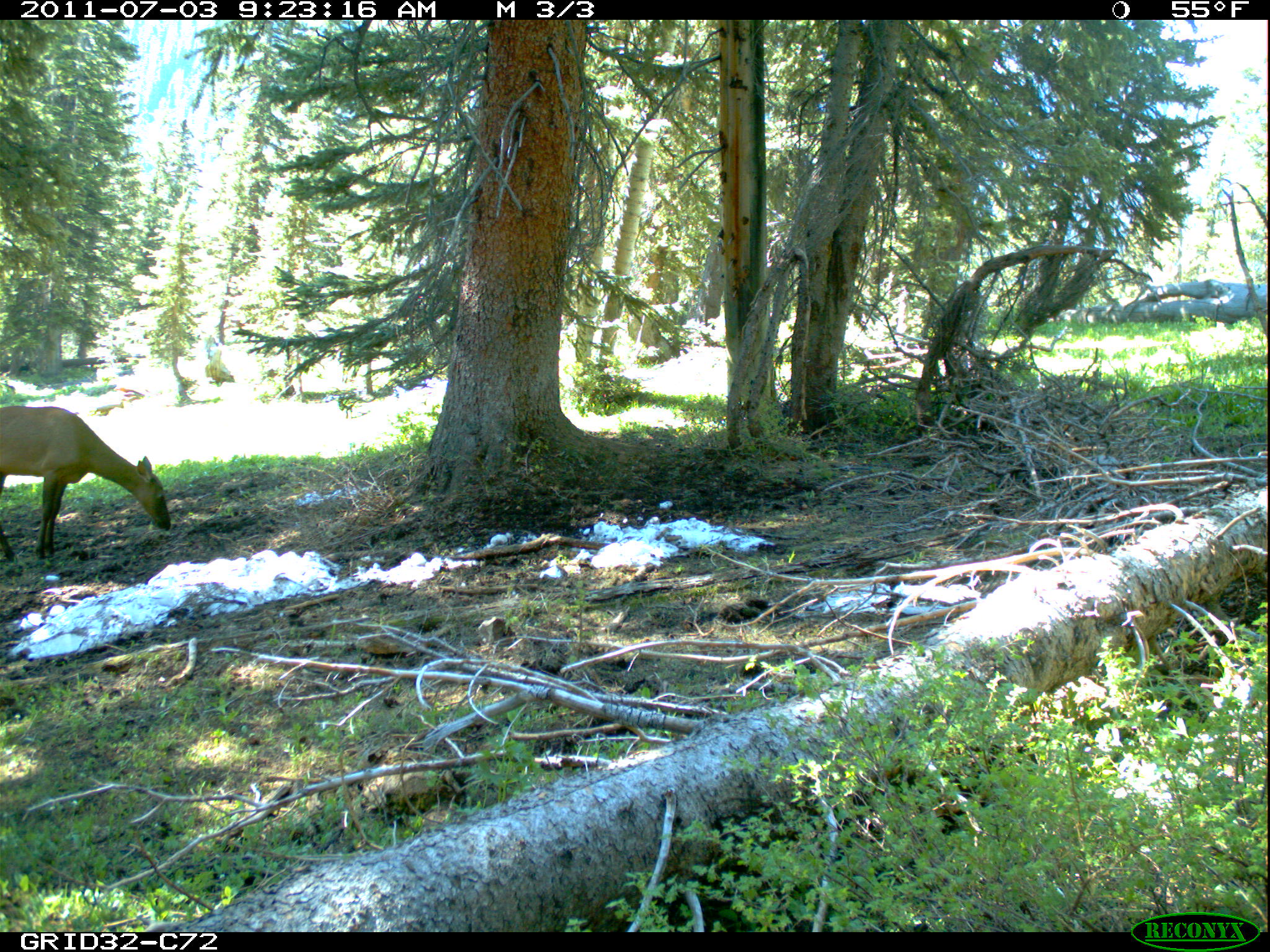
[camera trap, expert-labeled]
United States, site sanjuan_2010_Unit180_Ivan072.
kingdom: Animalia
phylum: Chordata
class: Mammalia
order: Artiodactyla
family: Cervidae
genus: Cervus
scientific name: Cervus elaphus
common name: red deer